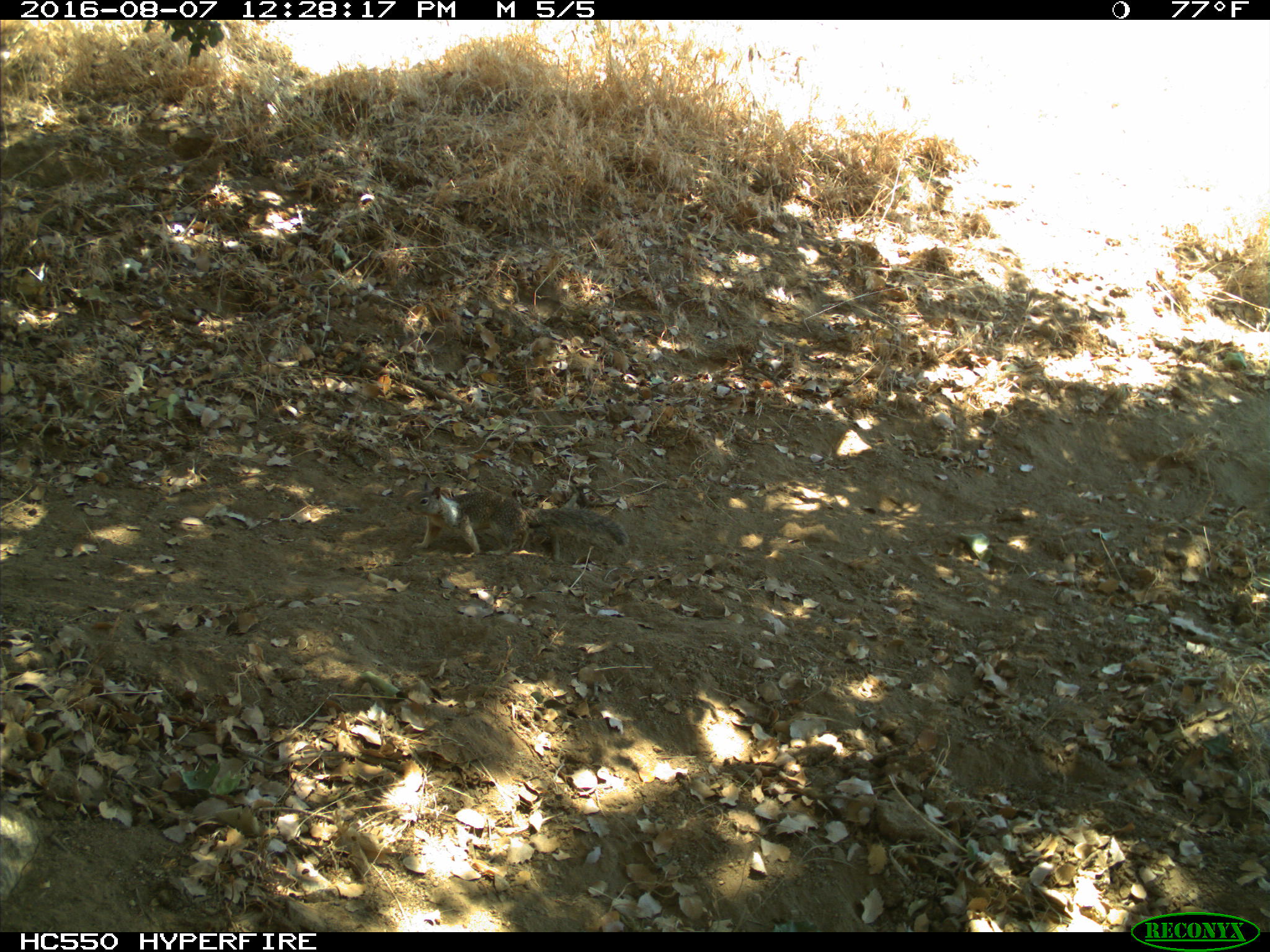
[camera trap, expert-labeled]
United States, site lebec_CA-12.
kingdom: Animalia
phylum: Chordata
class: Mammalia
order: Rodentia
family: Sciuridae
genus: Otospermophilus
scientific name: Otospermophilus beecheyi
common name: california ground squirrel